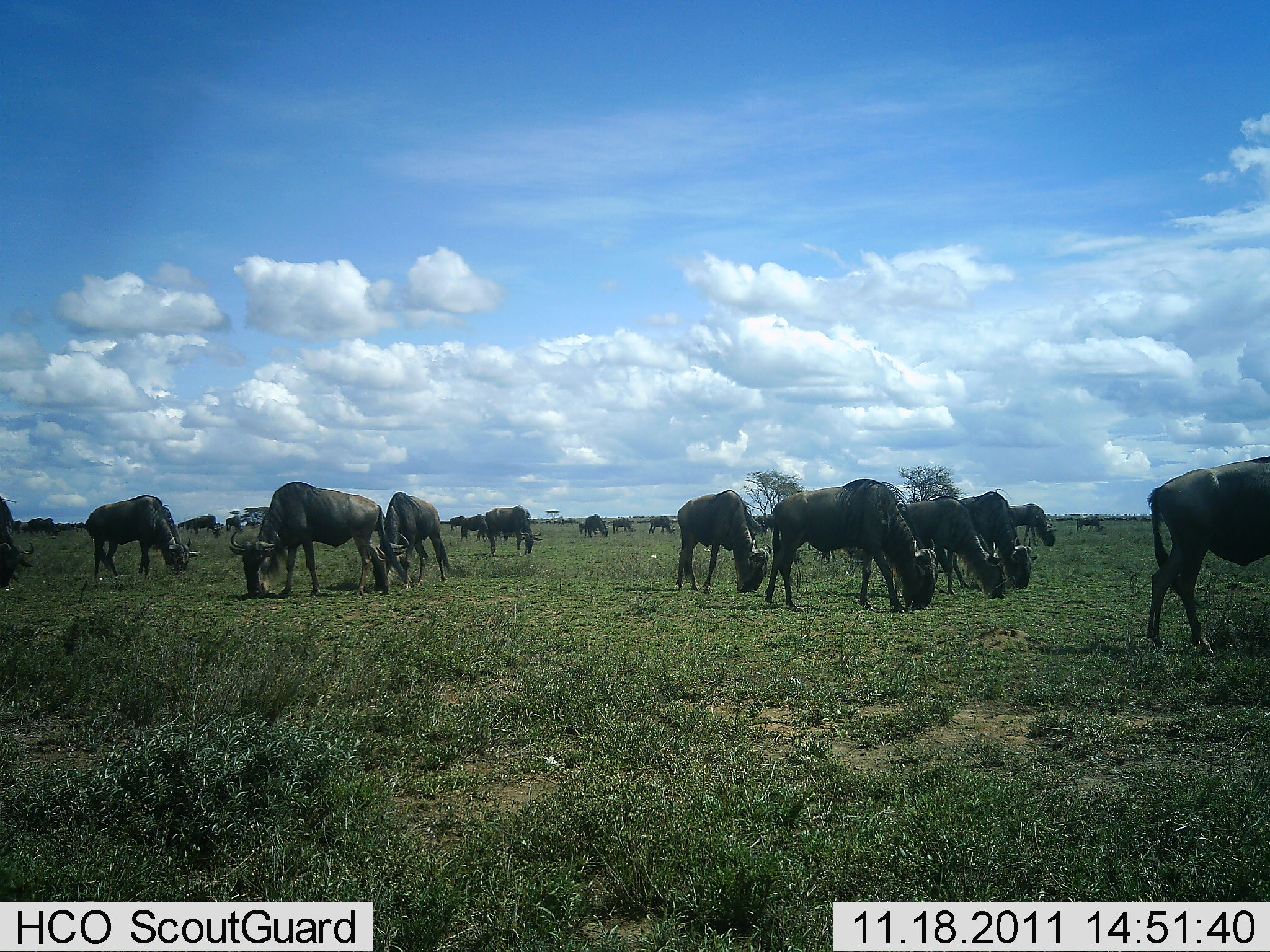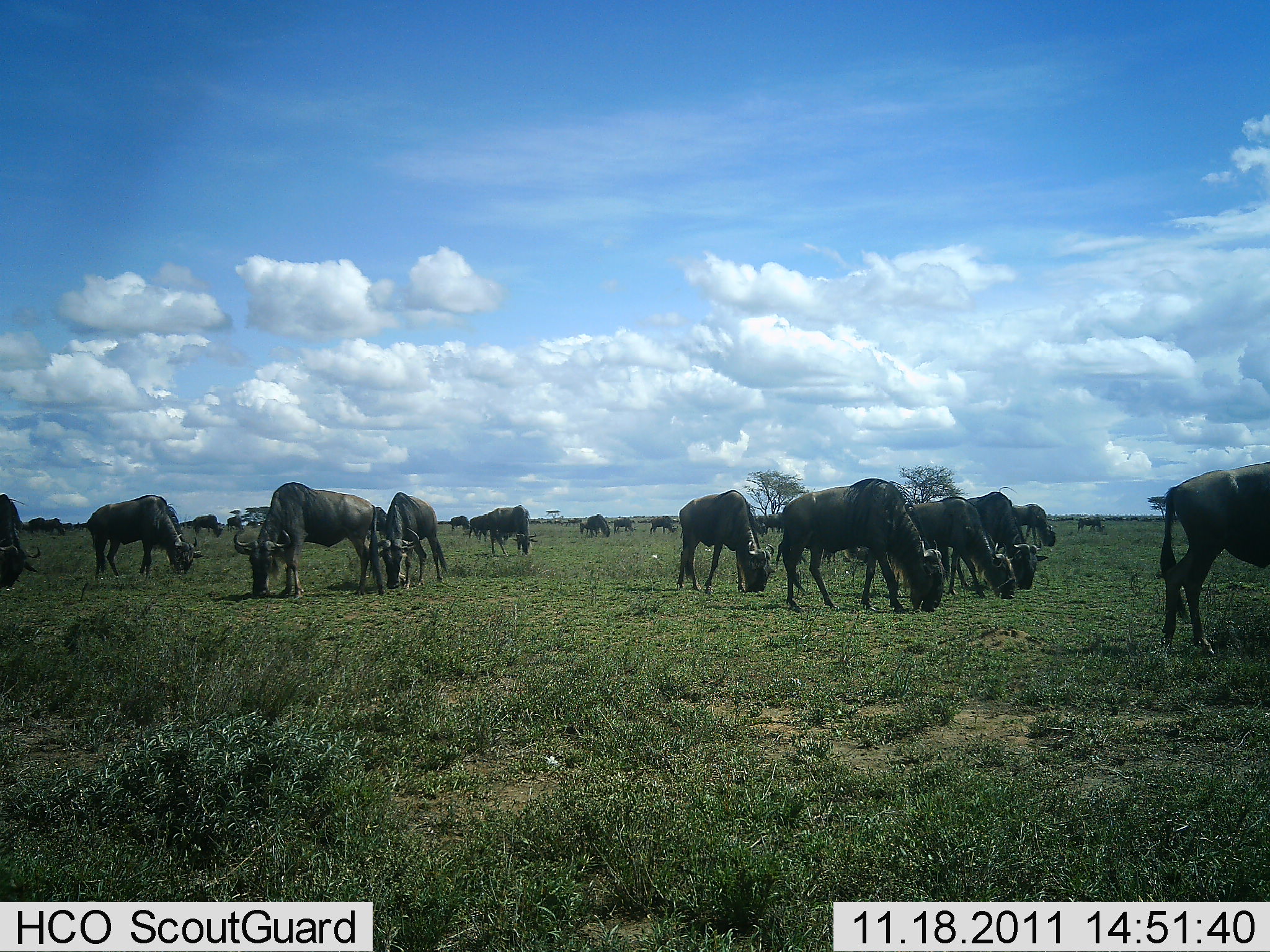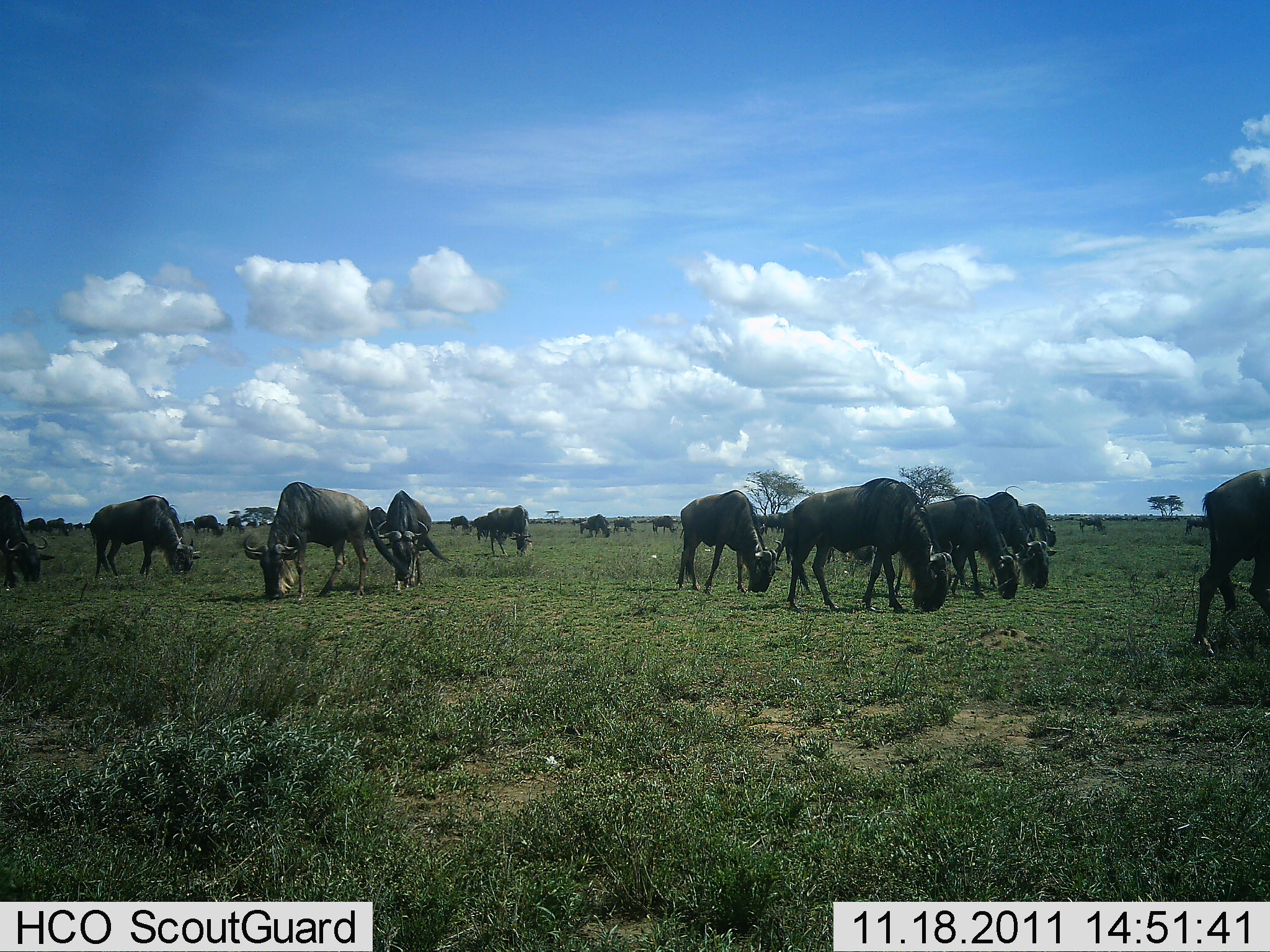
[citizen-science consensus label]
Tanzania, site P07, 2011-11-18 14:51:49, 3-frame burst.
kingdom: Animalia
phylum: Chordata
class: Mammalia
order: Artiodactyla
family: Bovidae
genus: Connochaetes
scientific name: Connochaetes taurinus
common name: blue wildebeest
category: wildebeest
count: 11-50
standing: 25%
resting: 0%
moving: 8%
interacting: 0%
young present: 0%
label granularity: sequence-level